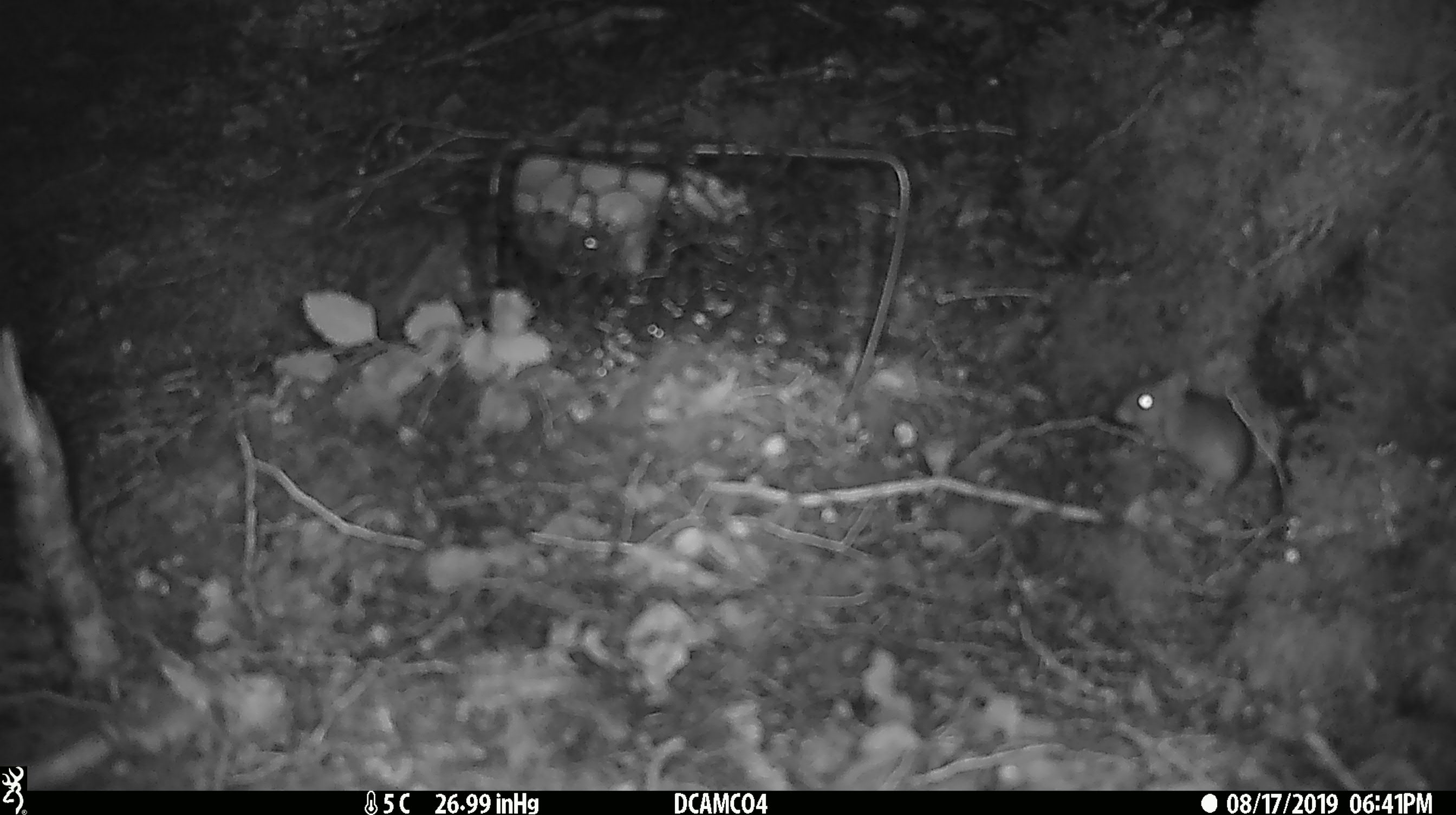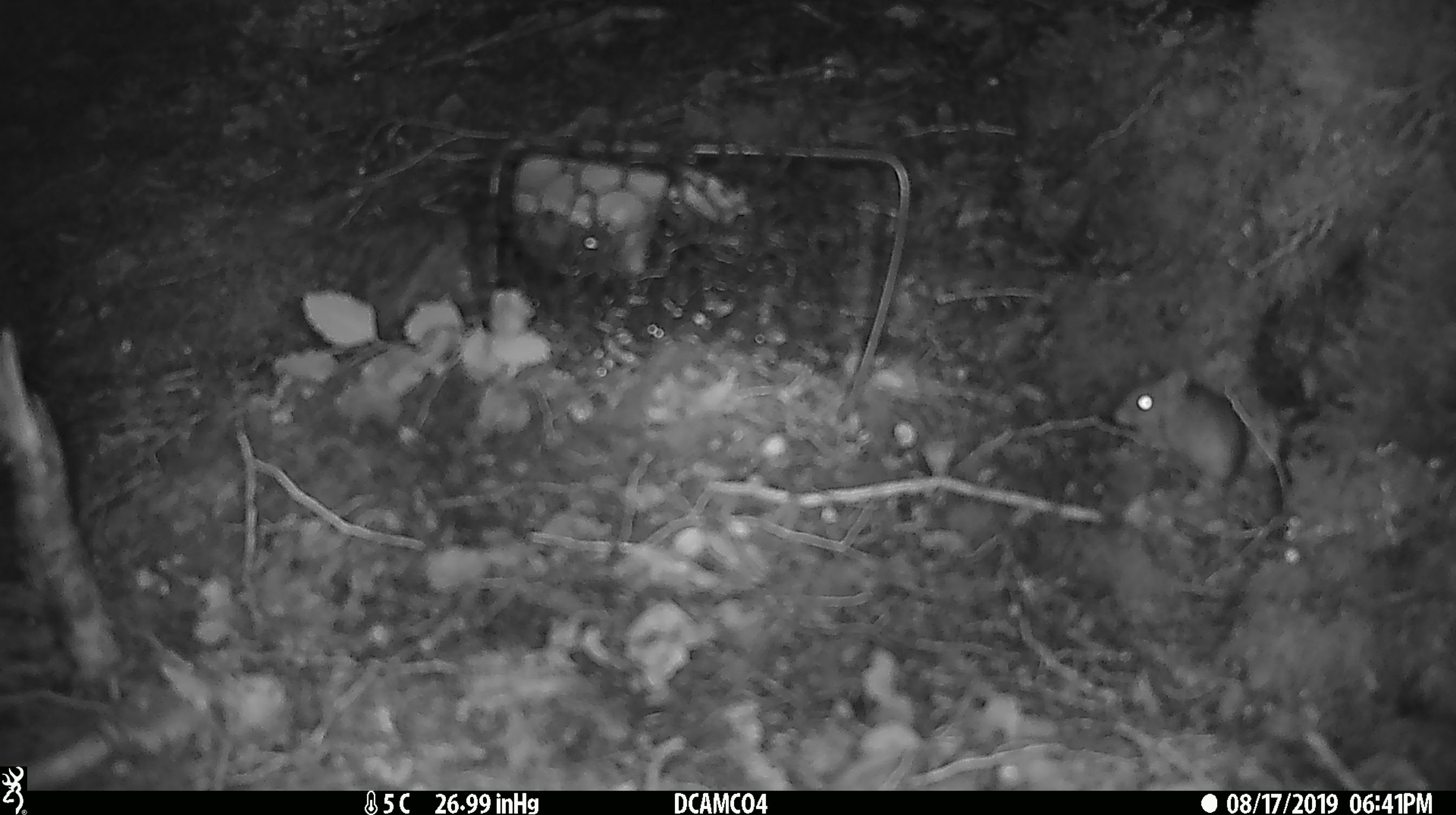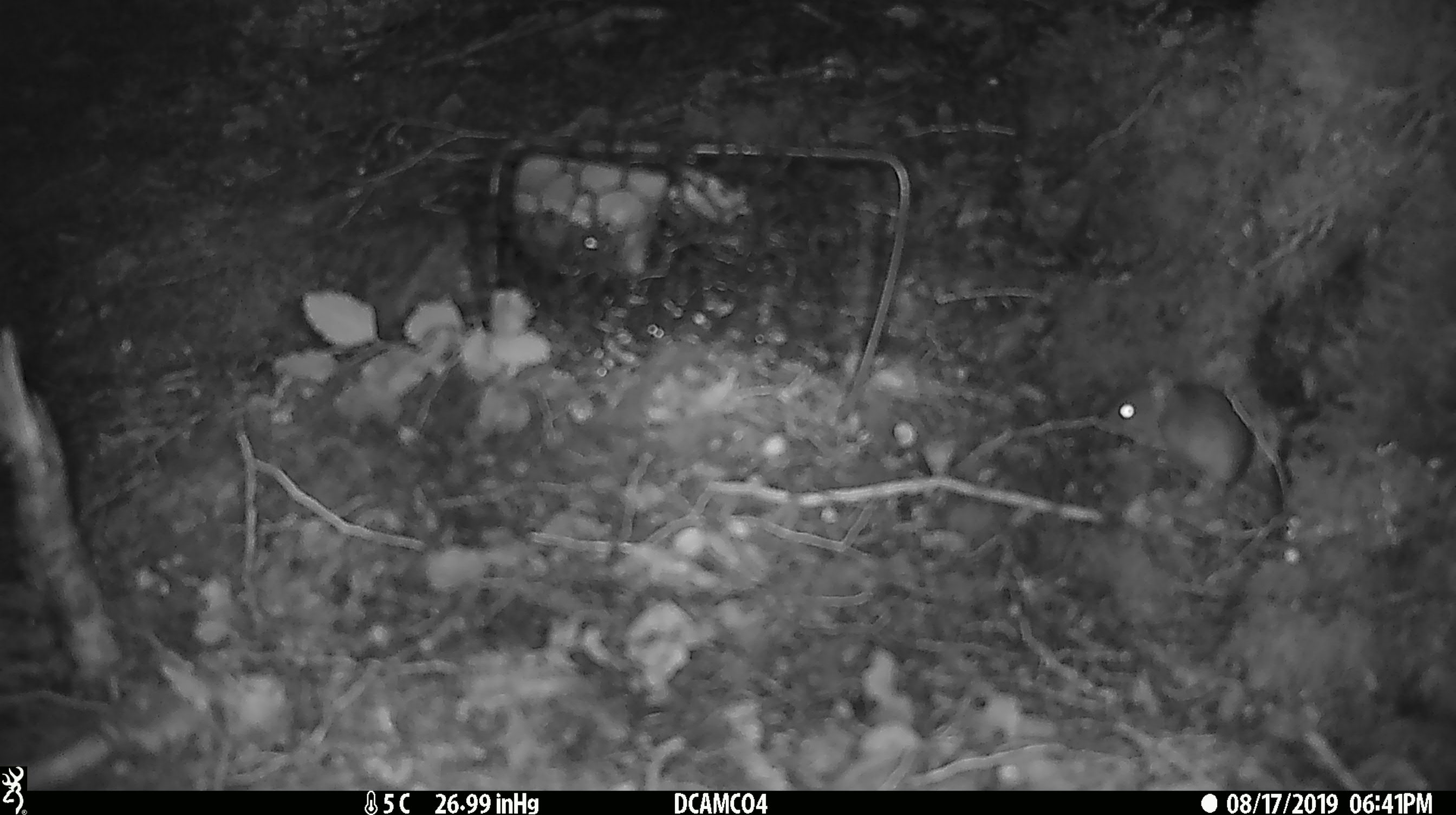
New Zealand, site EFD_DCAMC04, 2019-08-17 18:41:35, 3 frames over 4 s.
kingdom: Animalia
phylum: Chordata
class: Mammalia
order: Rodentia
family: Muridae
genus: Mus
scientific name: Mus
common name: mouse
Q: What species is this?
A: Mouse (Mus).